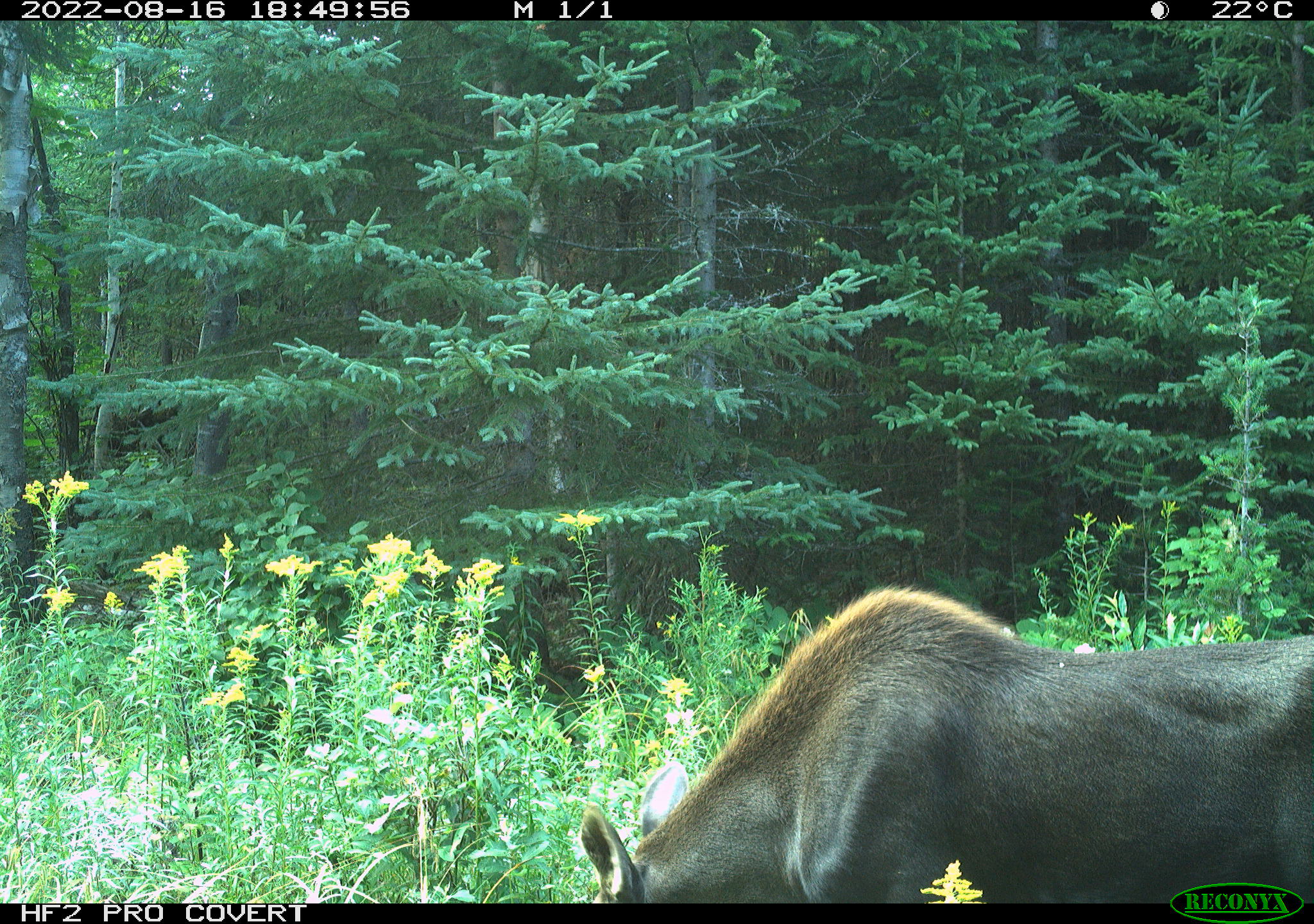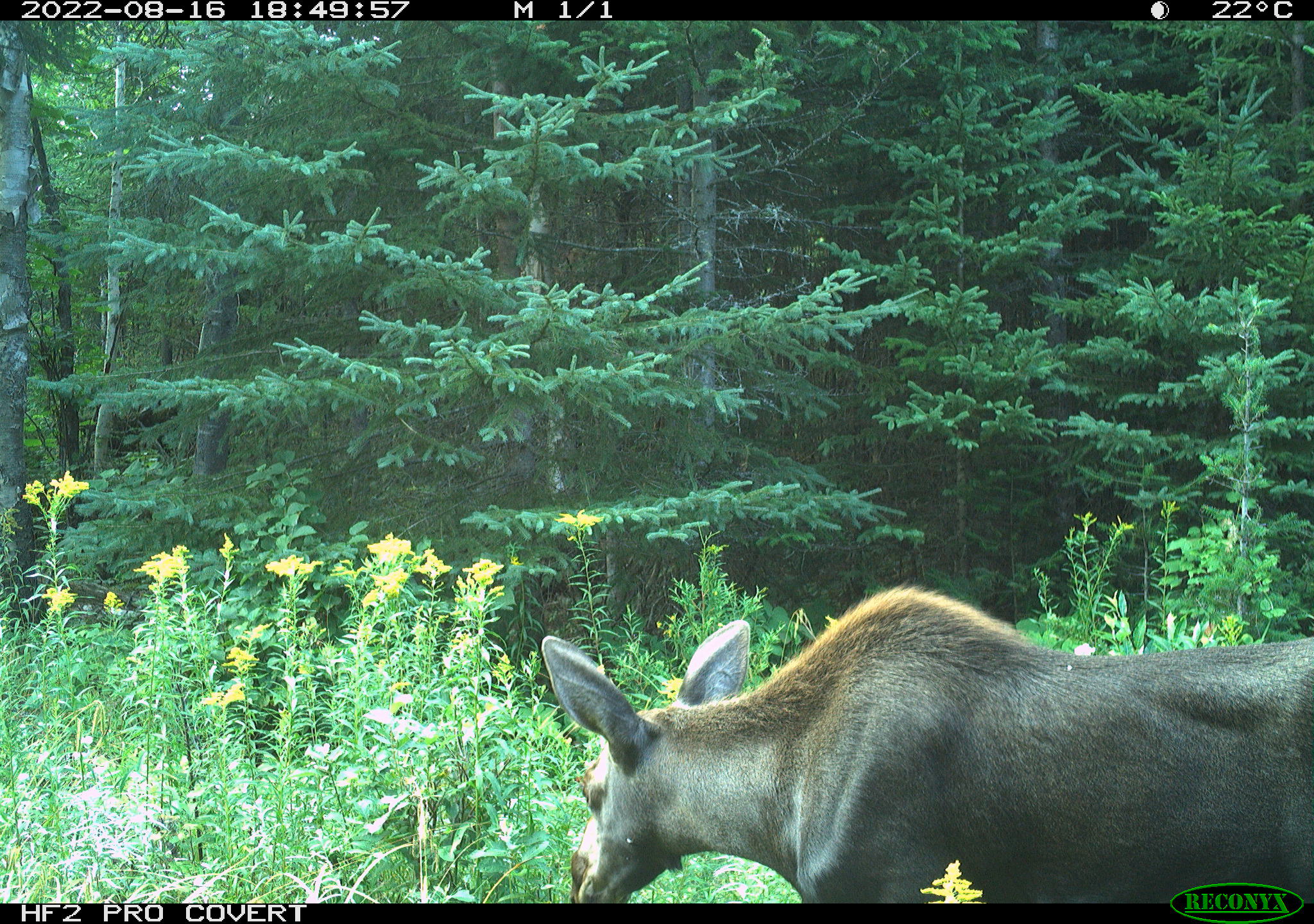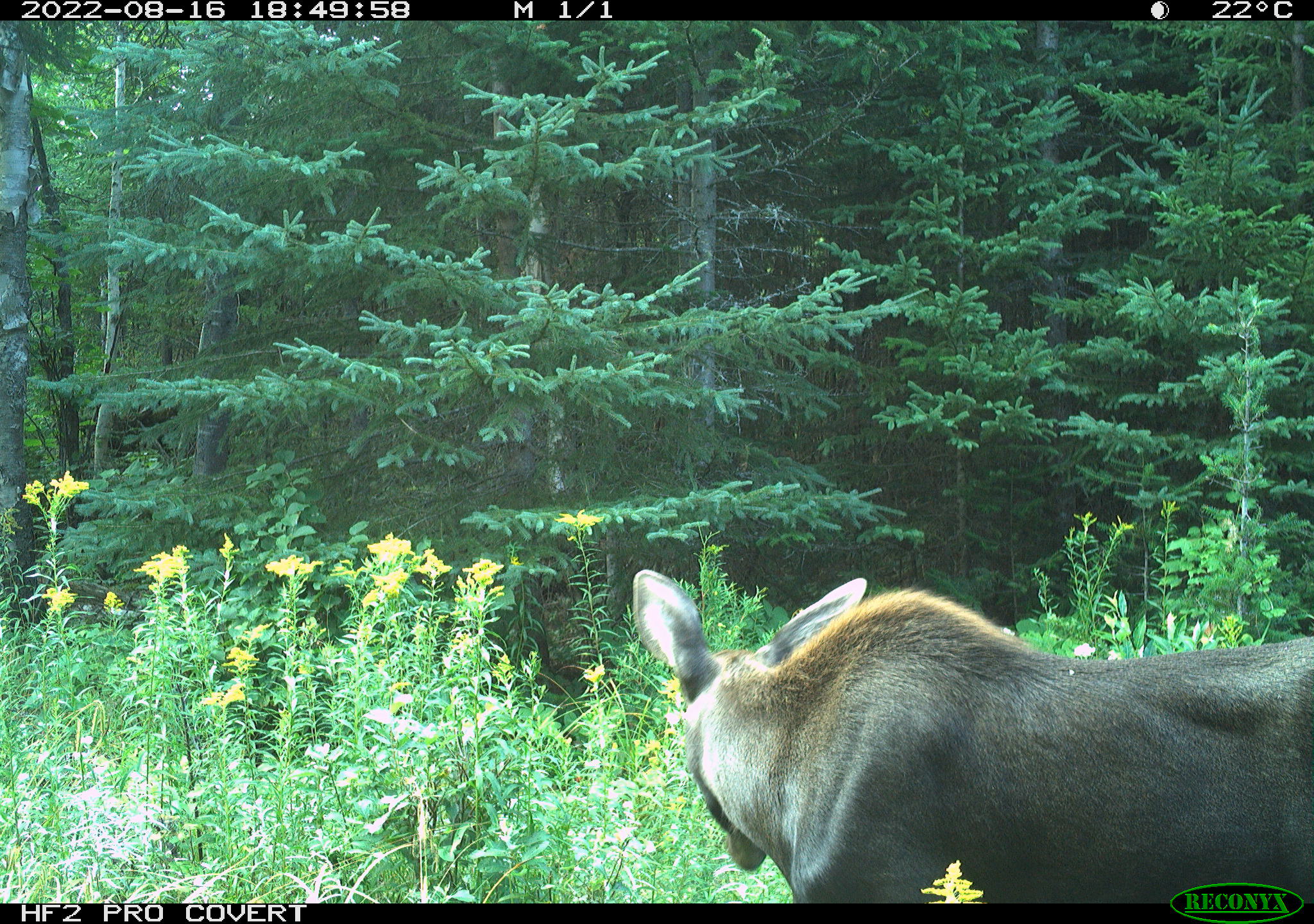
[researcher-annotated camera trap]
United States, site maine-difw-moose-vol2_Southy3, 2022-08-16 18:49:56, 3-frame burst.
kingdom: Animalia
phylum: Chordata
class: Mammalia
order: Artiodactyla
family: Cervidae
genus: Alces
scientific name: Alces alces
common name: moose